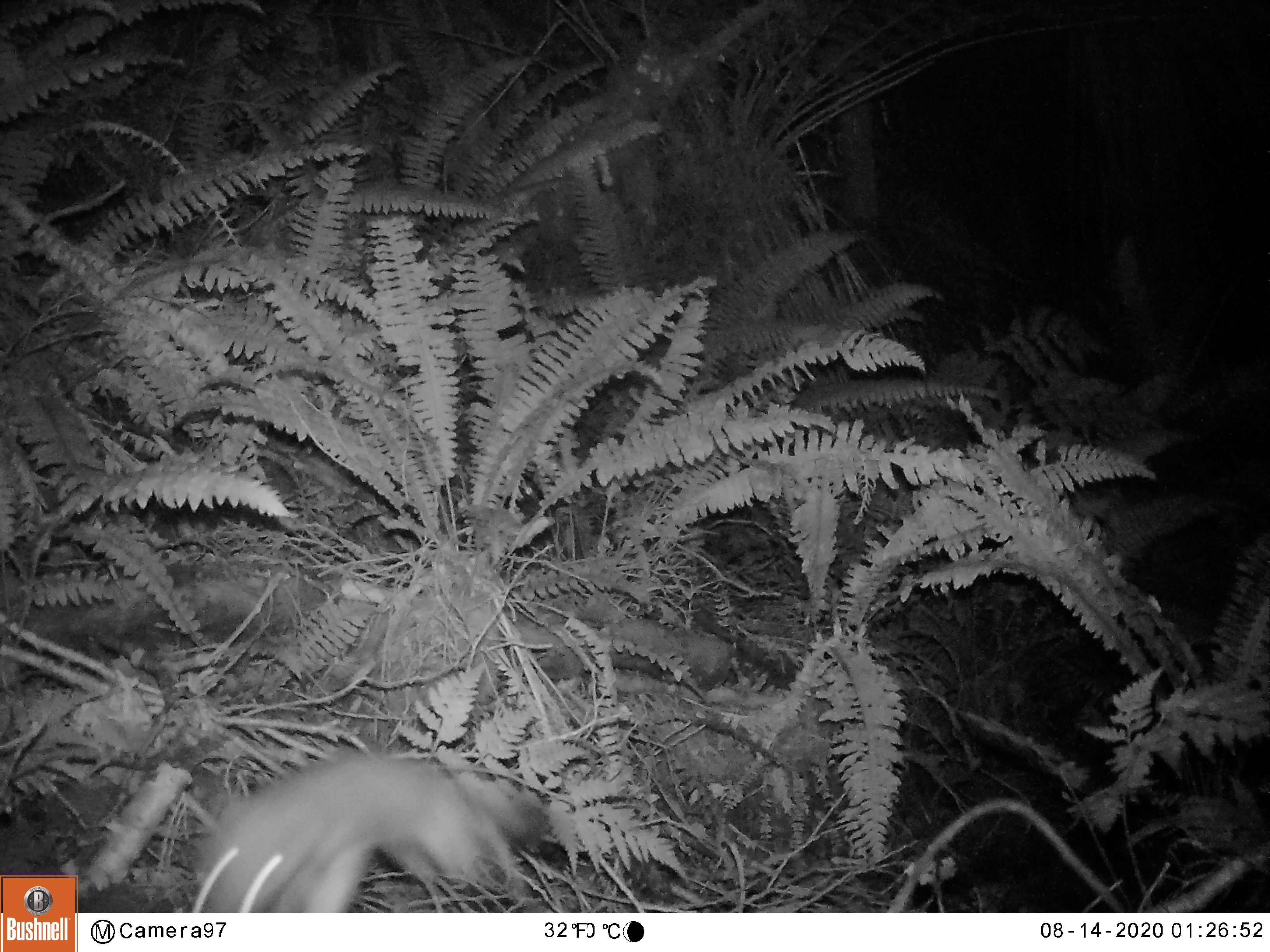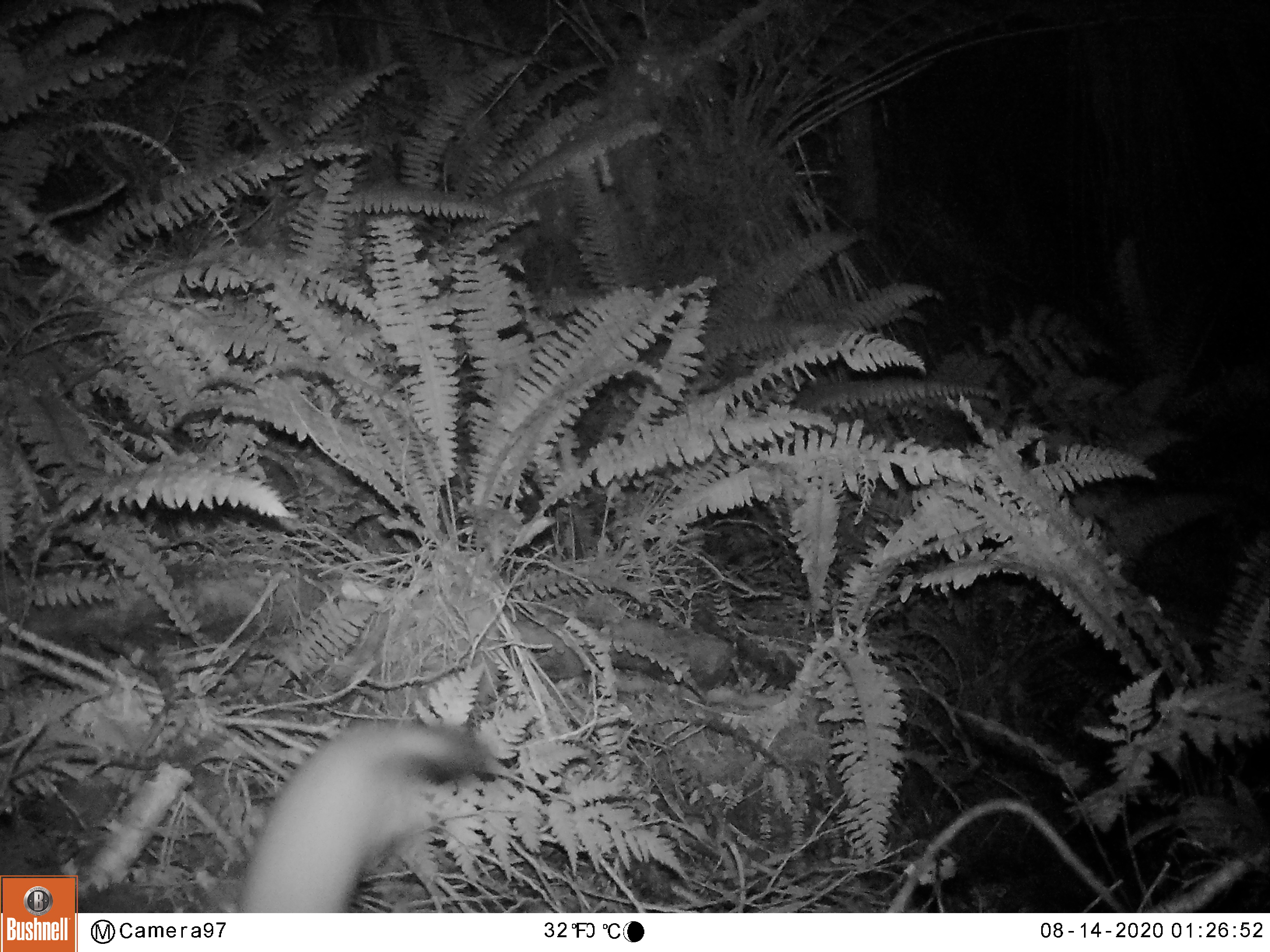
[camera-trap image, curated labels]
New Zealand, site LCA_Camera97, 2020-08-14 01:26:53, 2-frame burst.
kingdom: Animalia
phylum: Chordata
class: Mammalia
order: Carnivora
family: Mustelidae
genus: Mustela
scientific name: Mustela erminea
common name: stoat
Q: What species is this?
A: Stoat (Mustela erminea).